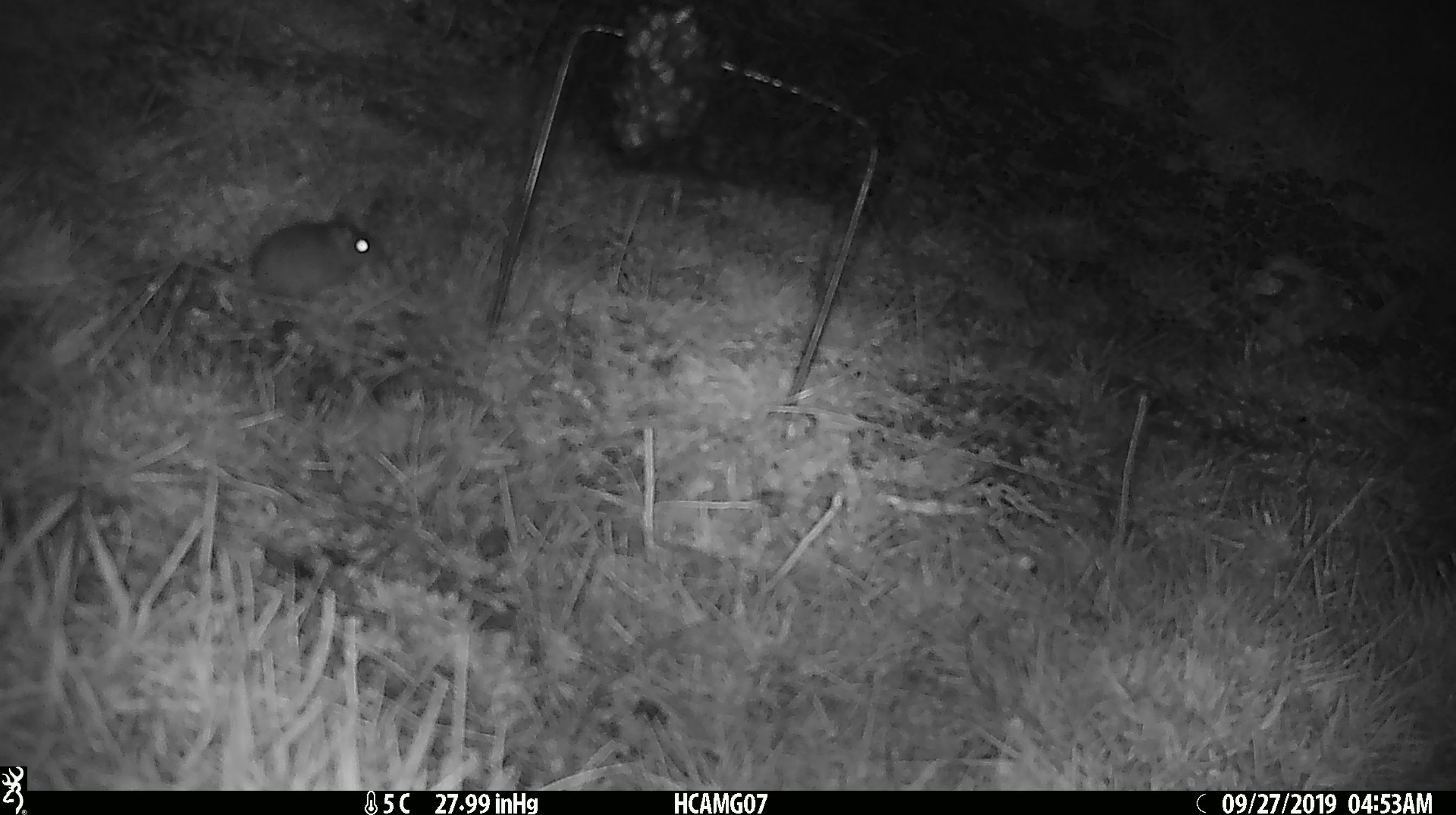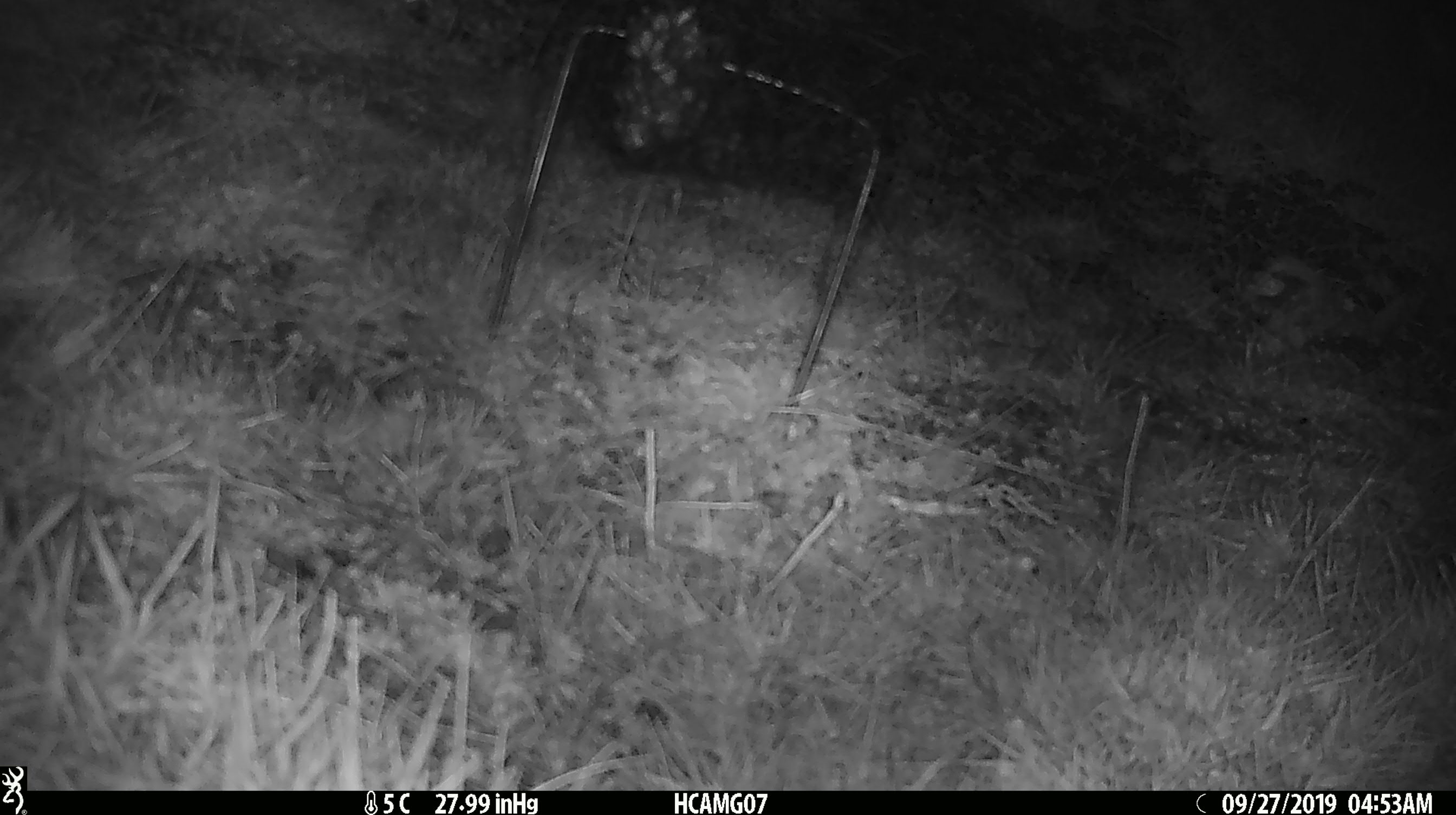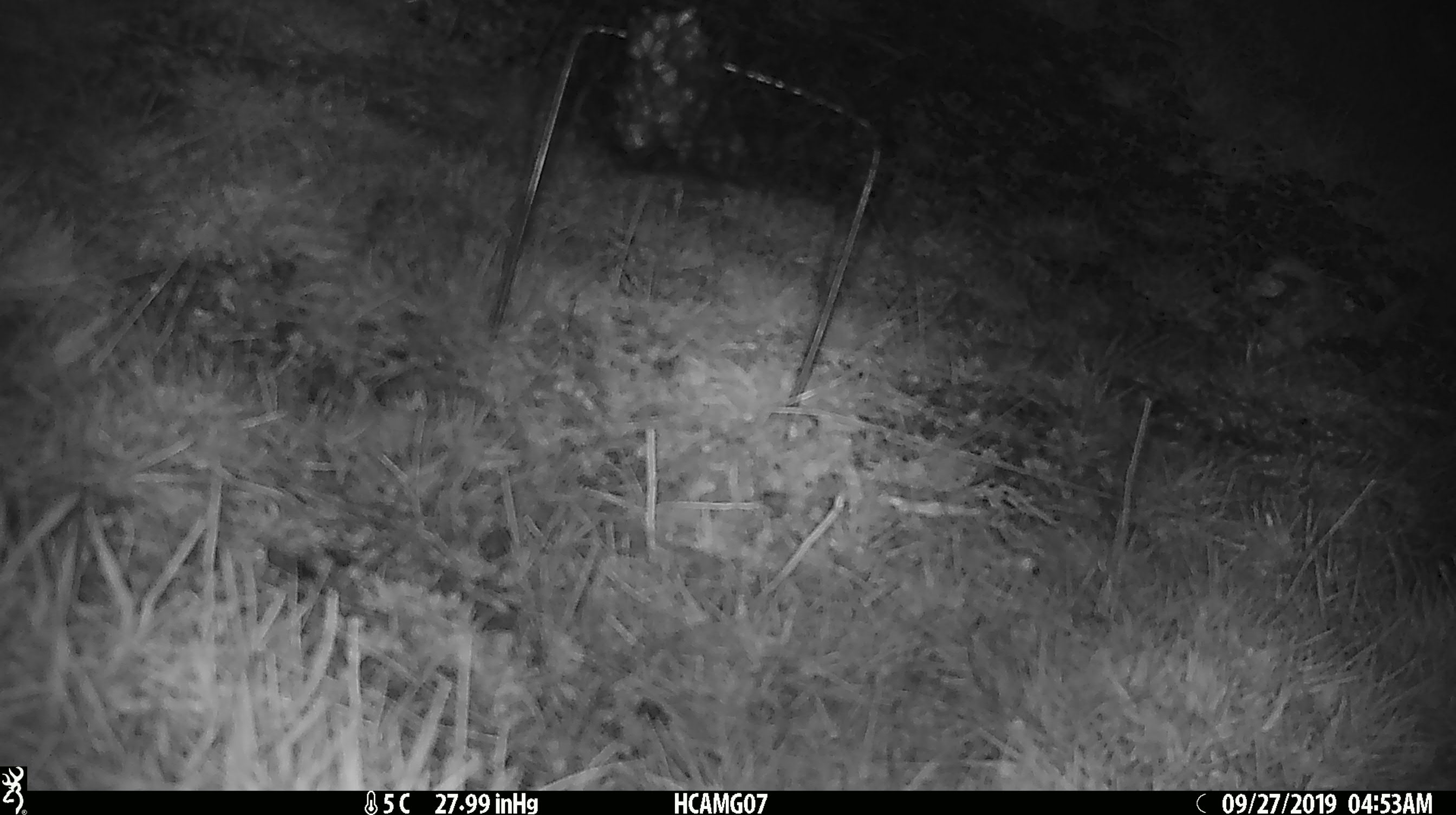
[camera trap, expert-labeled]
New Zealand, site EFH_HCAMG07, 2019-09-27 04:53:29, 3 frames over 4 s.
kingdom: Animalia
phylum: Chordata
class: Mammalia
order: Rodentia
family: Muridae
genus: Mus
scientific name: Mus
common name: mouse